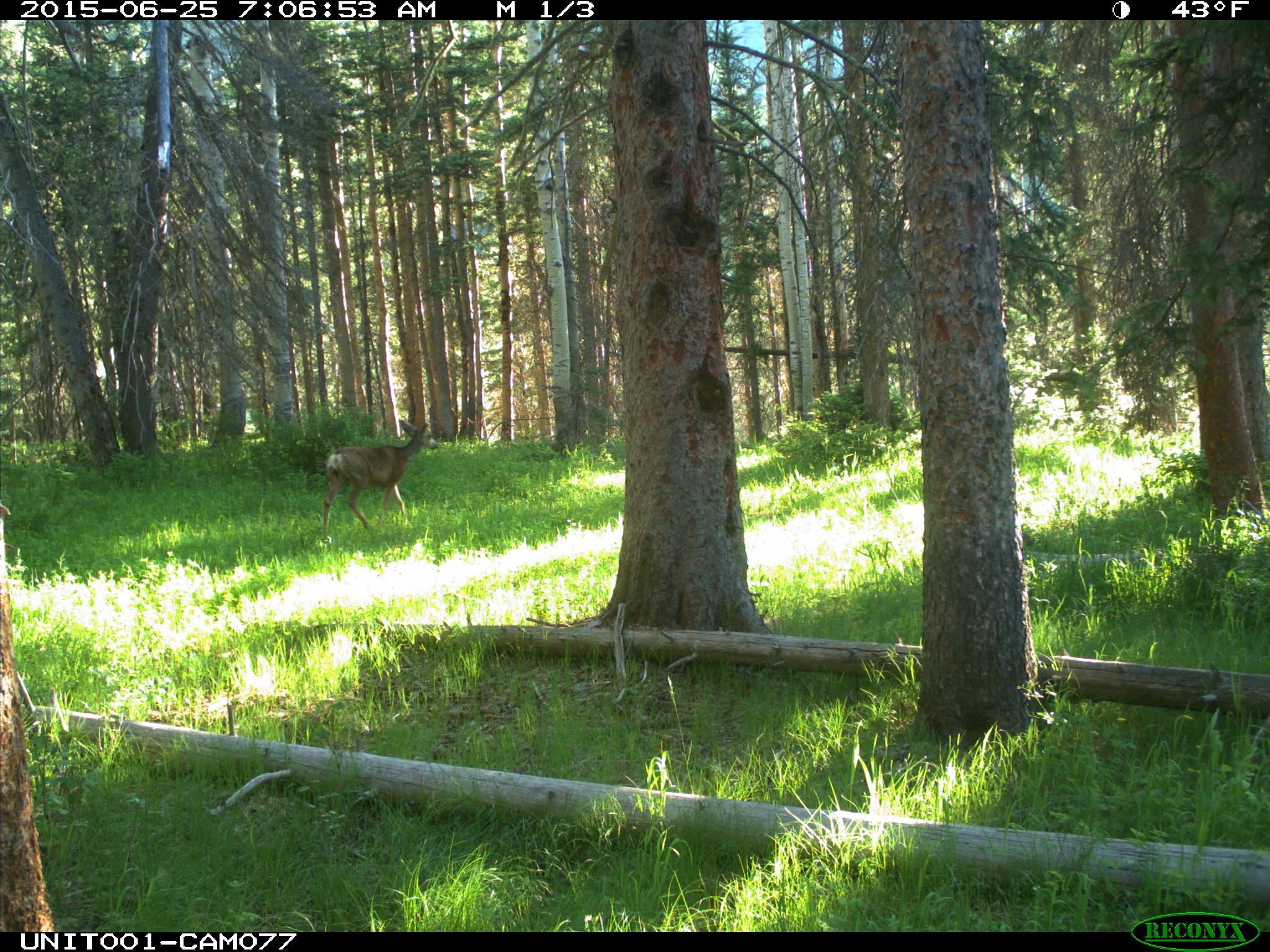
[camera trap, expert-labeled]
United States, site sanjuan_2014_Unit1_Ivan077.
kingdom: Animalia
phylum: Chordata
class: Mammalia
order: Artiodactyla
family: Cervidae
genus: Odocoileus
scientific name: Odocoileus hemionus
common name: mule deer